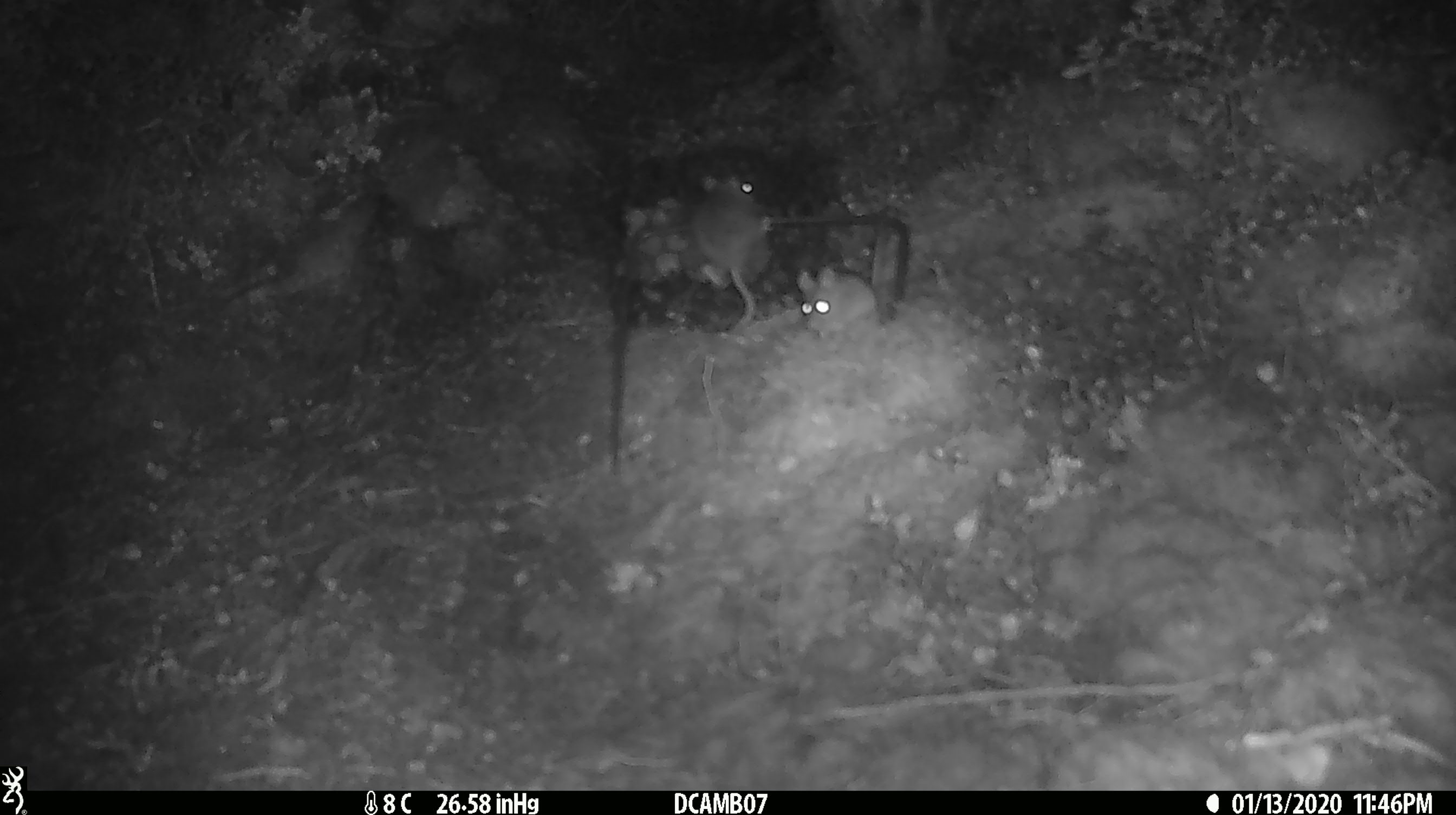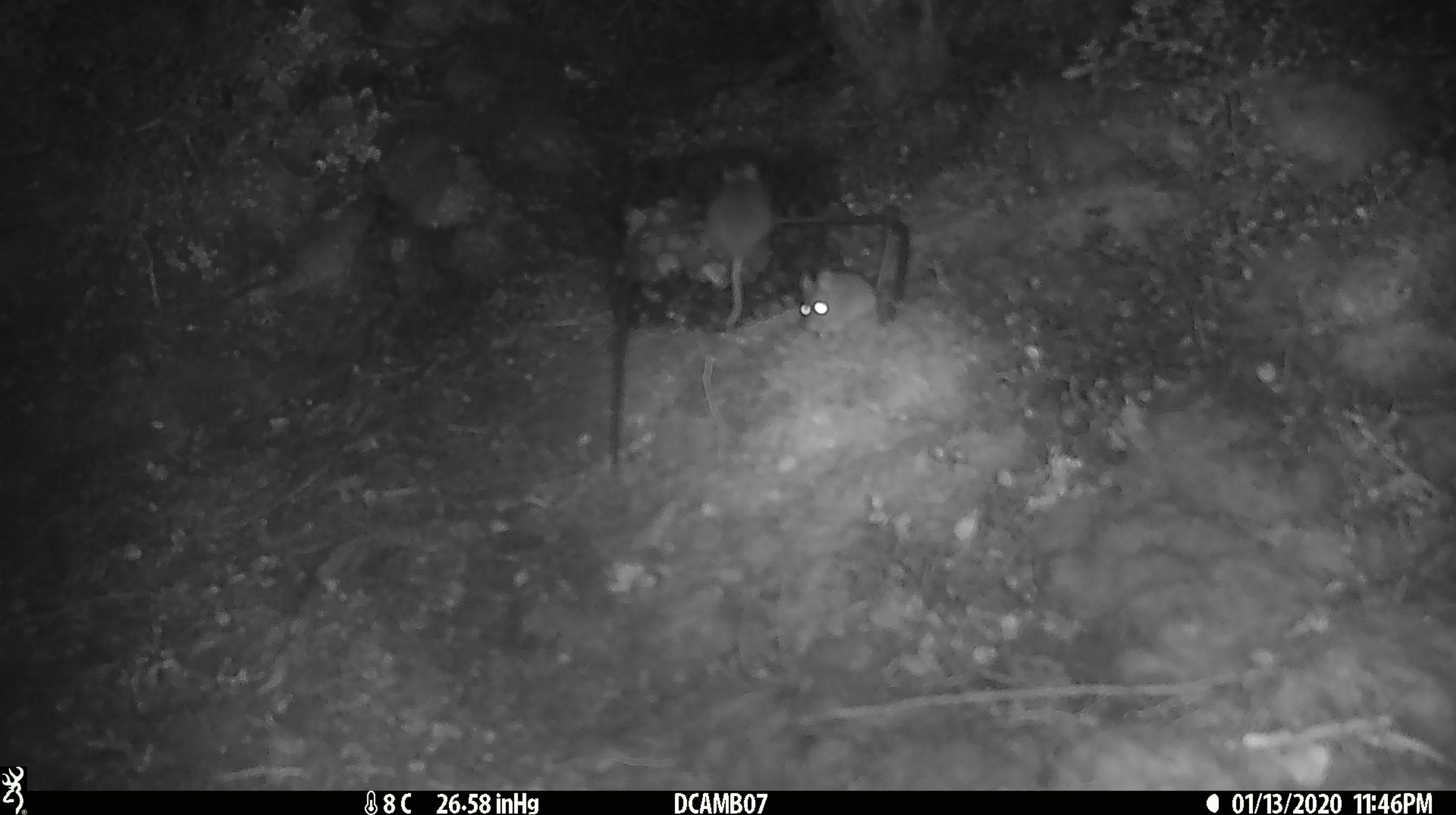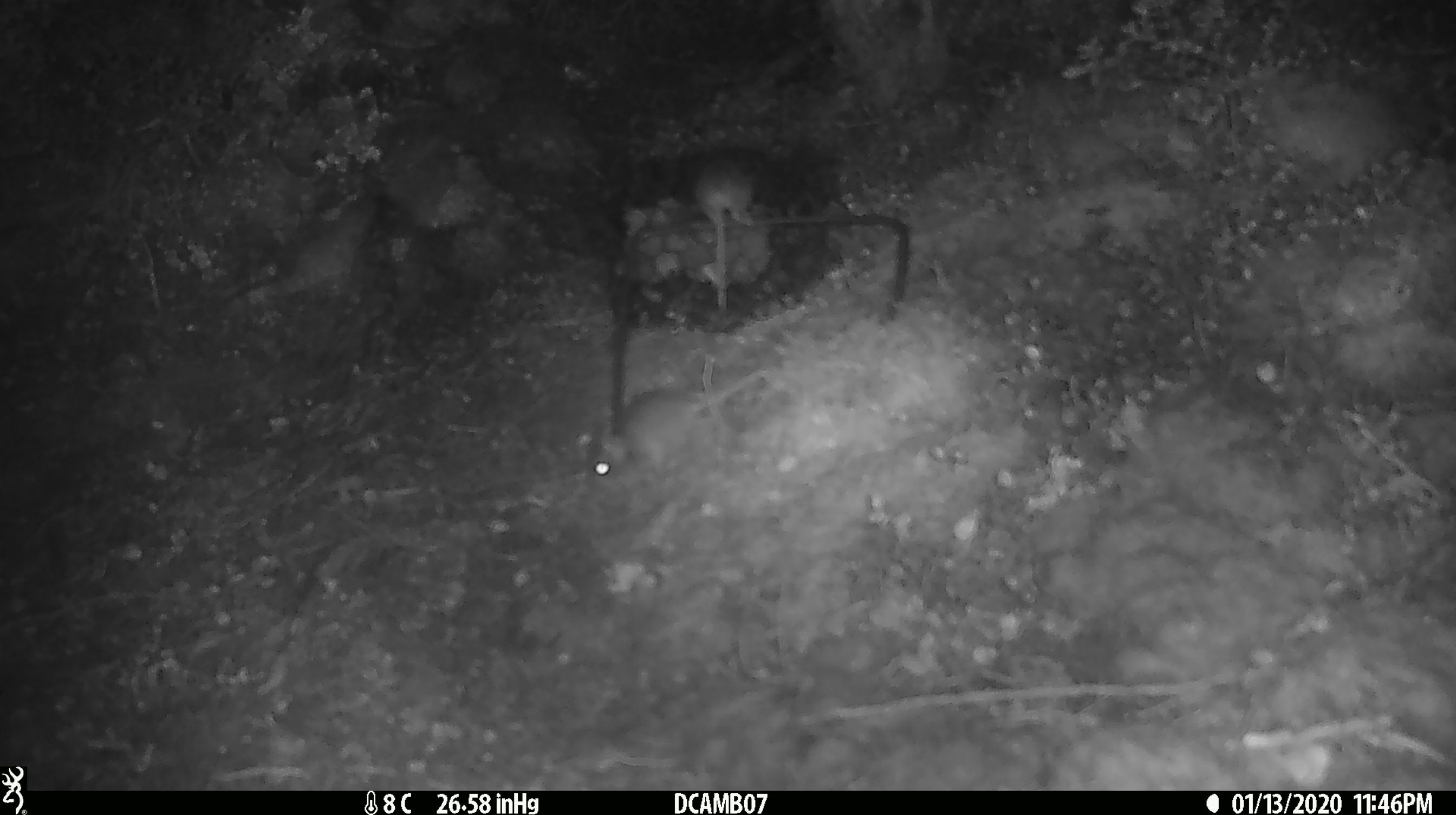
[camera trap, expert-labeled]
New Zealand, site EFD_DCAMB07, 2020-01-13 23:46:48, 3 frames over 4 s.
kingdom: Animalia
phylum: Chordata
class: Mammalia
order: Rodentia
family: Muridae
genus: Mus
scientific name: Mus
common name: mouse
Mouse (Mus).